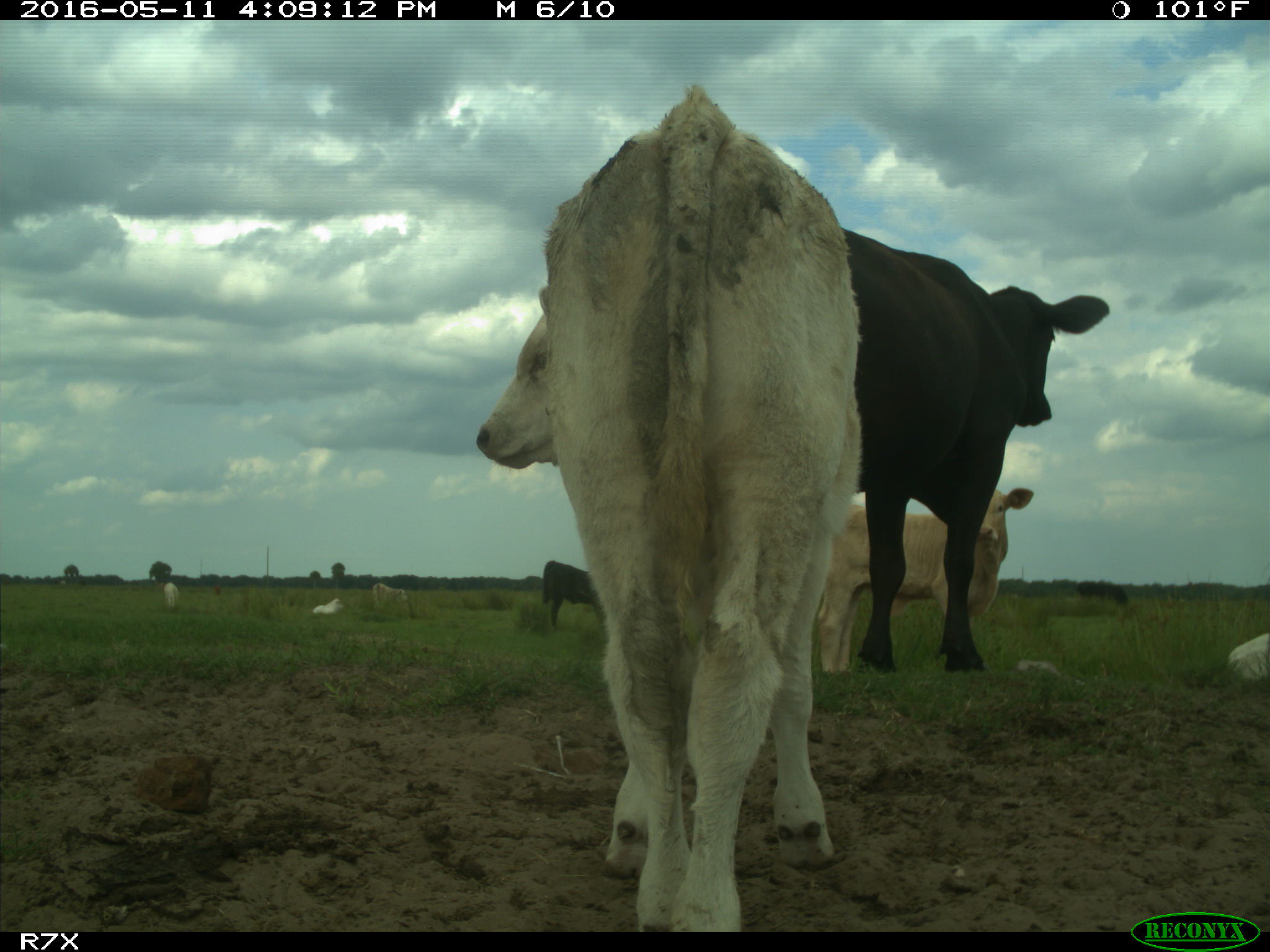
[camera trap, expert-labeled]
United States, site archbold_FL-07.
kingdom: Animalia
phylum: Chordata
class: Mammalia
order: Artiodactyla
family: Bovidae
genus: Bos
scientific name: Bos taurus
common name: domestic cow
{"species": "Bos taurus (domestic cow)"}